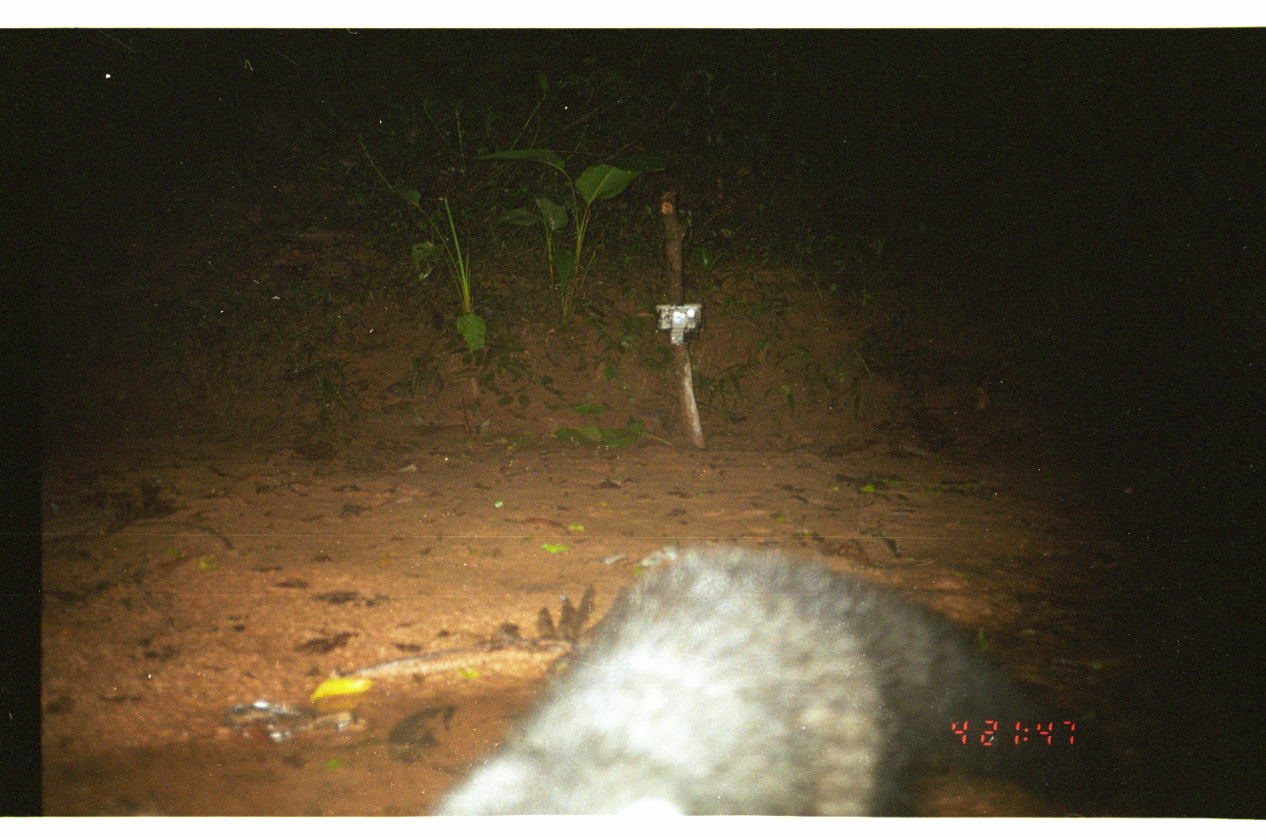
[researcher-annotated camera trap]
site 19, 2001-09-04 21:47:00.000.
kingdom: Animalia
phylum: Chordata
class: Mammalia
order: Carnivora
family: Procyonidae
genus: Procyon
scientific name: Procyon cancrivorus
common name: crab-eating raccoon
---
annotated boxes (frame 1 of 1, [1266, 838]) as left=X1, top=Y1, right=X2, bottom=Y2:
procyon cancrivorus: left=426, top=541, right=1129, bottom=816